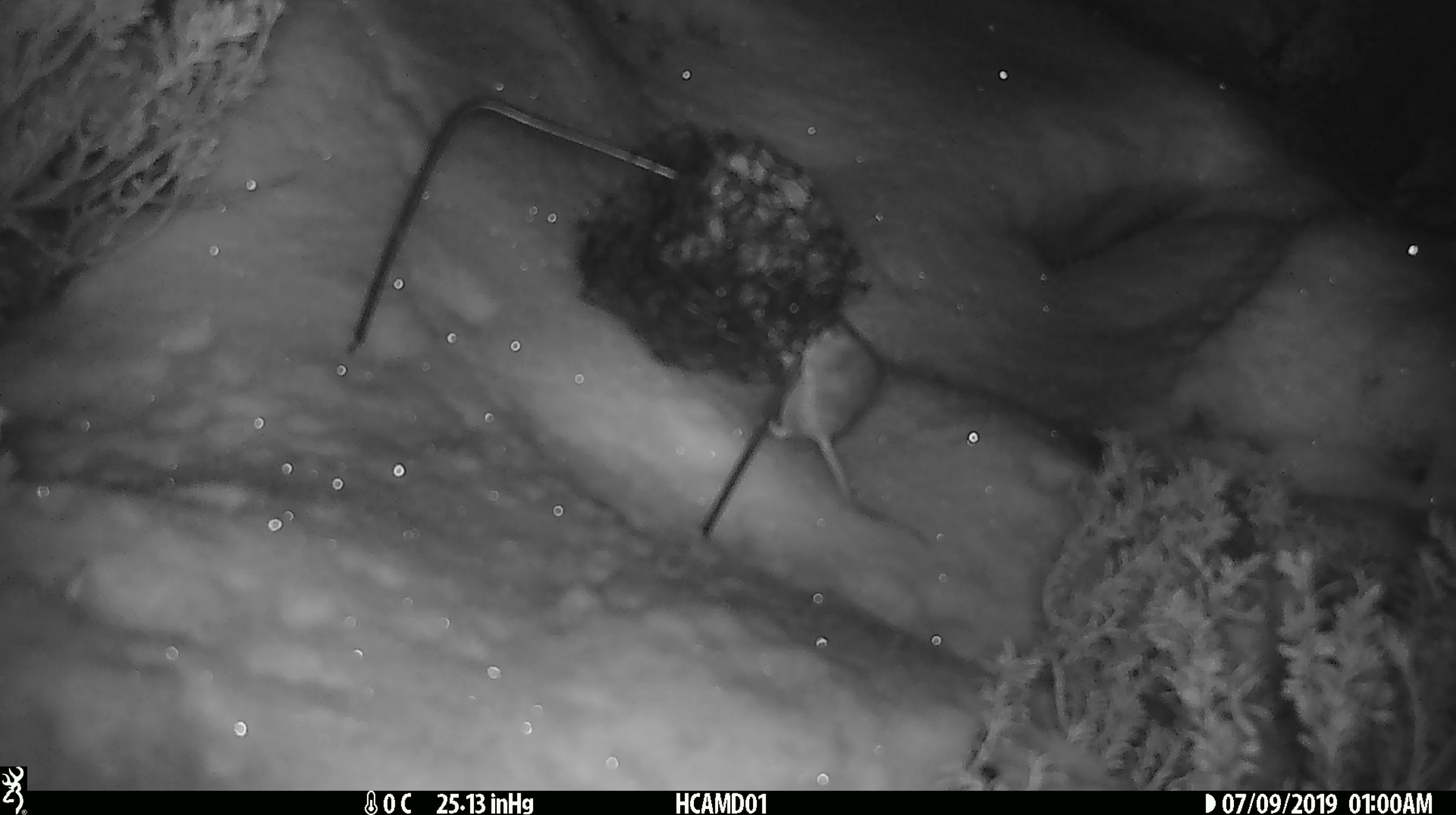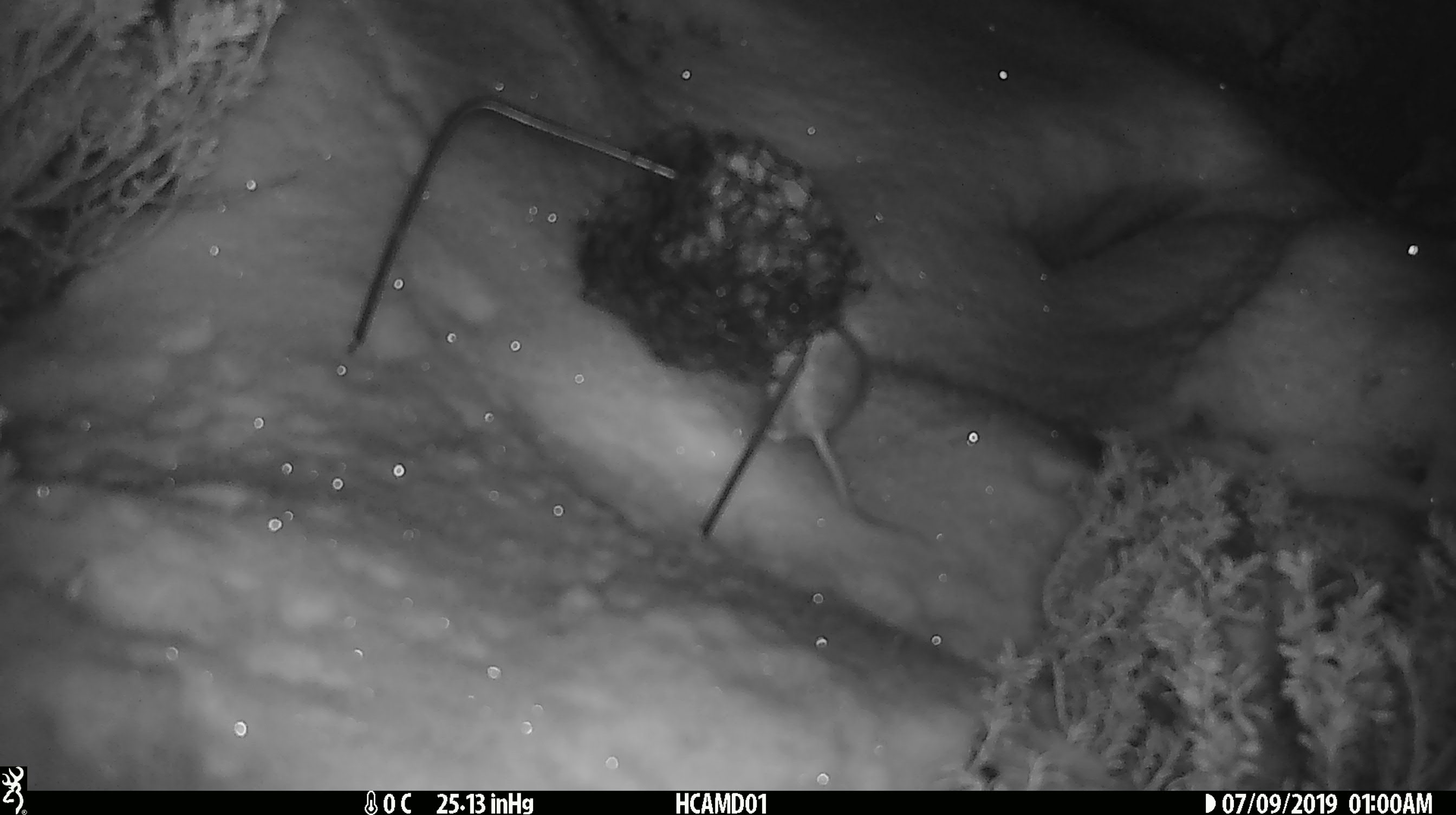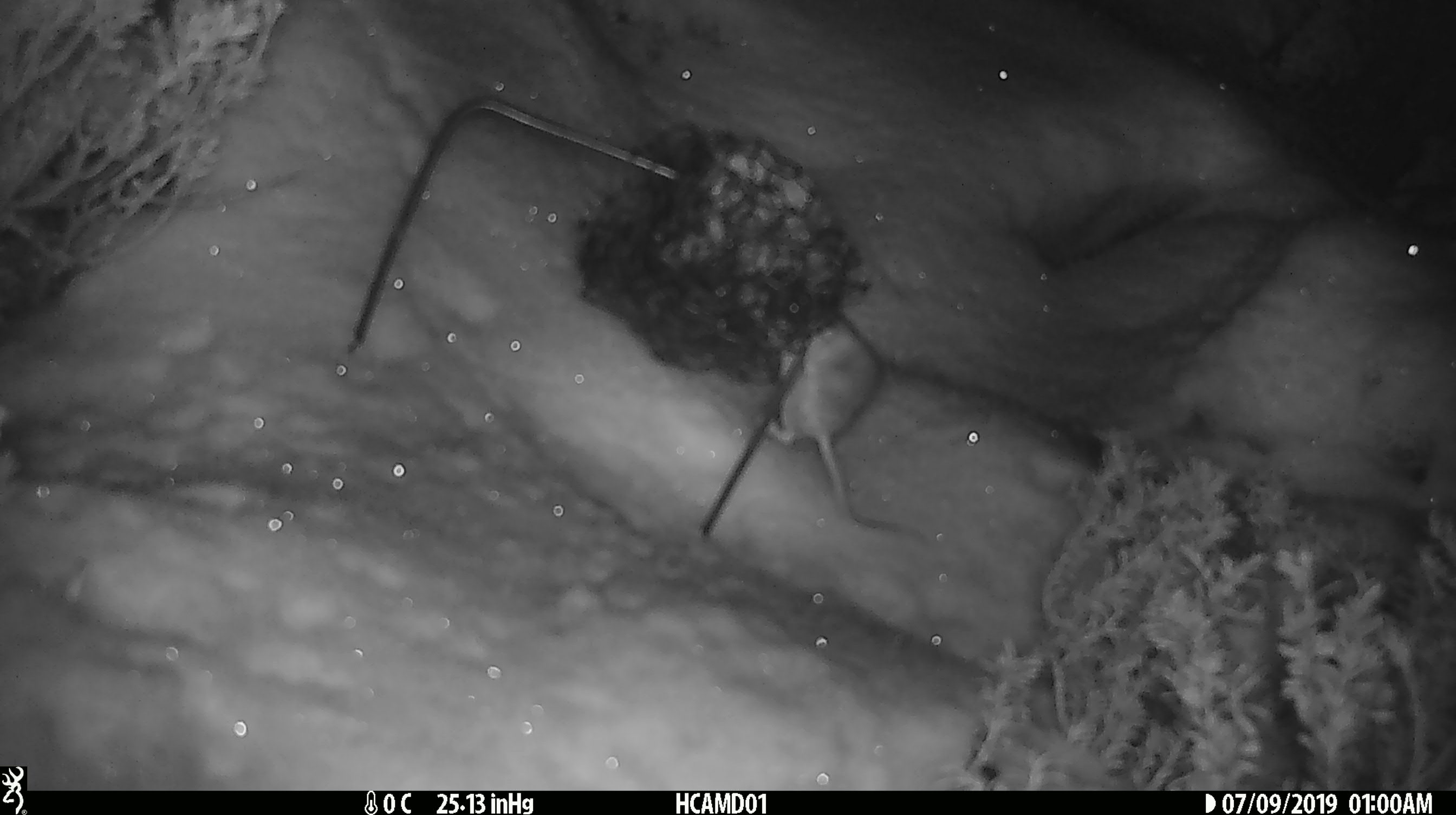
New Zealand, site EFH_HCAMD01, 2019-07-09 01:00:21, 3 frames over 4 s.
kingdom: Animalia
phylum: Chordata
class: Mammalia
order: Rodentia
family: Muridae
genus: Mus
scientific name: Mus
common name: mouse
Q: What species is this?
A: Mouse (Mus).